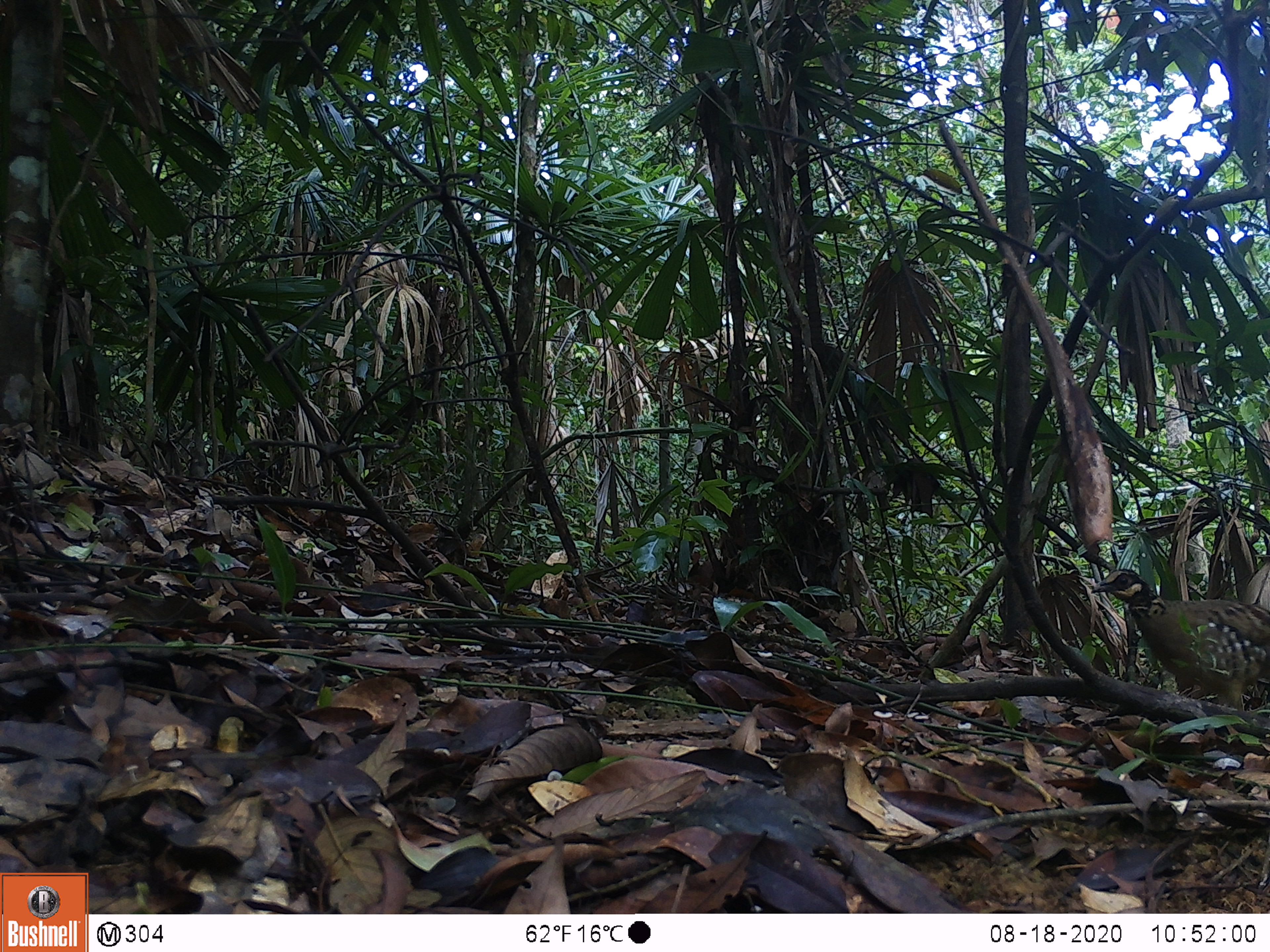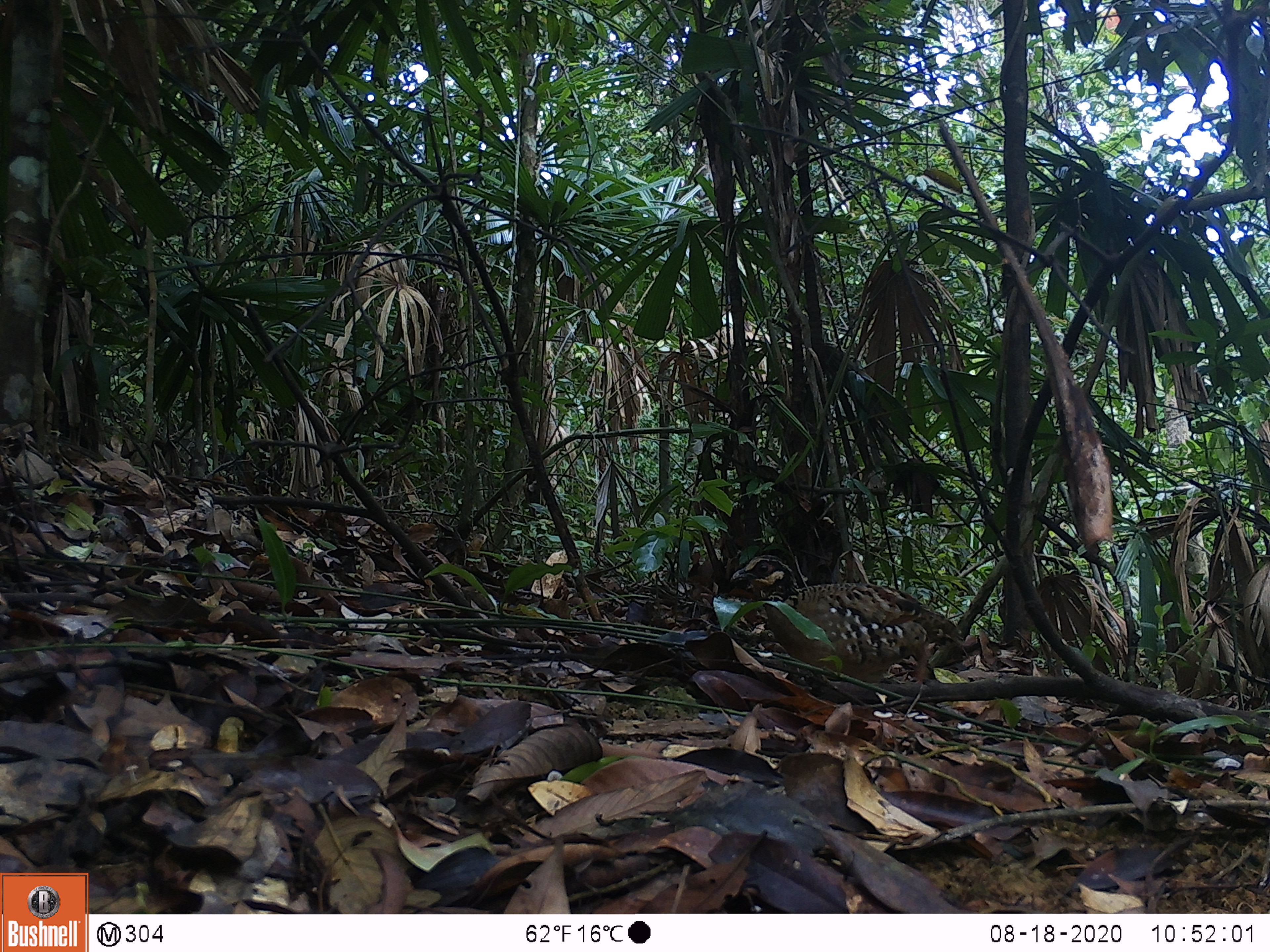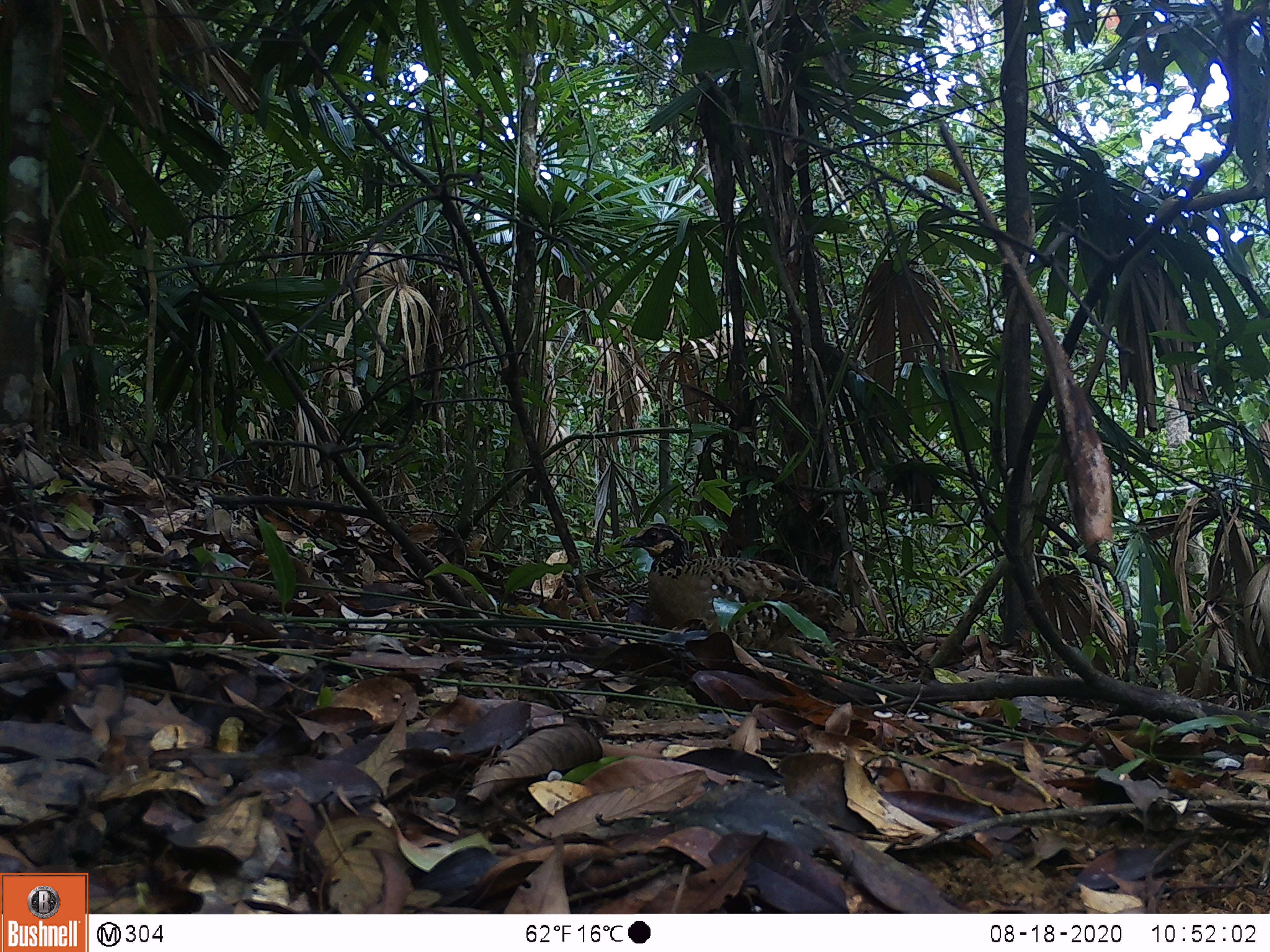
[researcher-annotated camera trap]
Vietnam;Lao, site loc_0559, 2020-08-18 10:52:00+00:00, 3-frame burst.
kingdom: Animalia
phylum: Chordata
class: Aves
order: Galliformes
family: Phasianidae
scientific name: Phasianidae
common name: partridge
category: unidentified partridge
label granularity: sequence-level